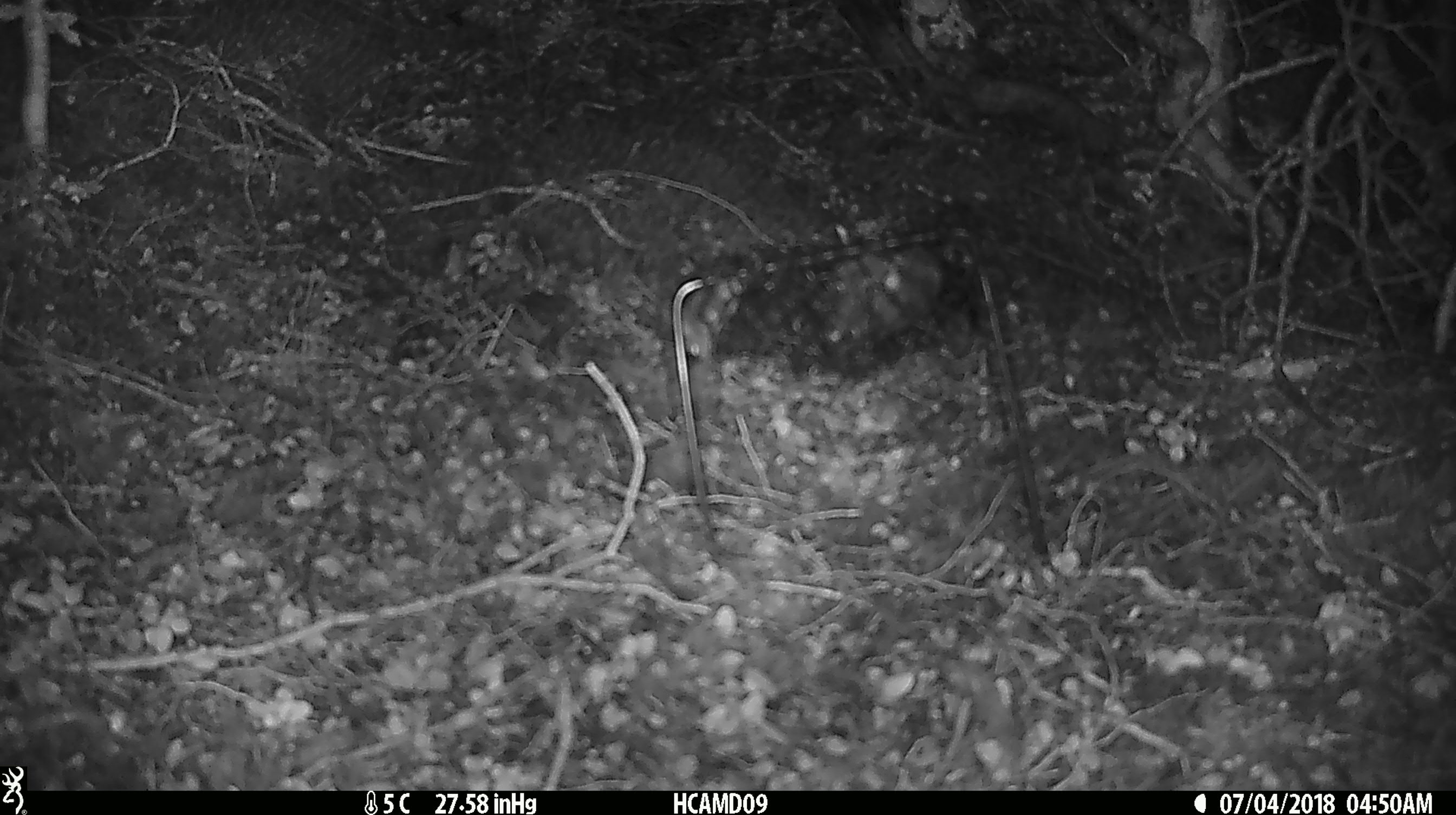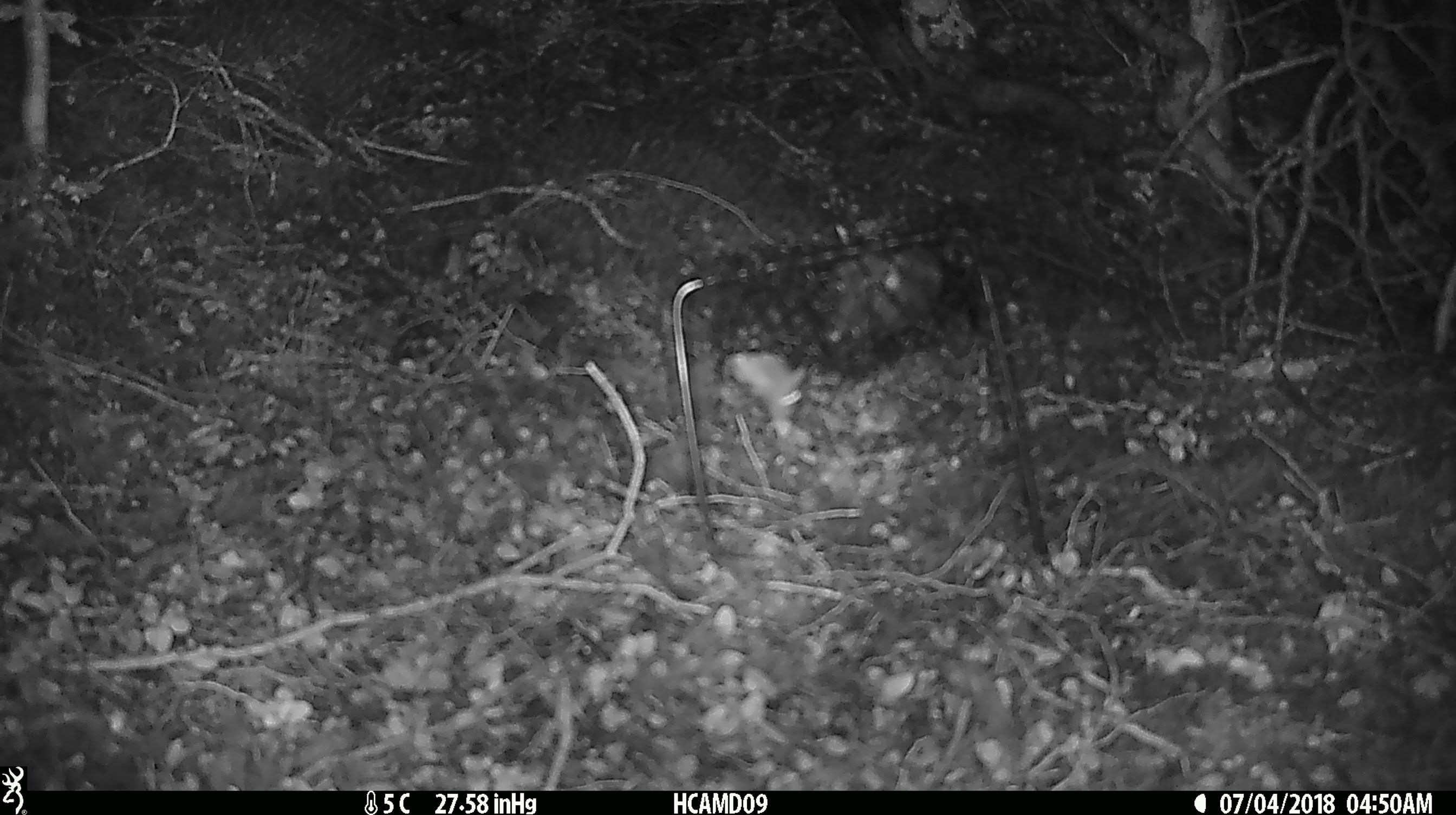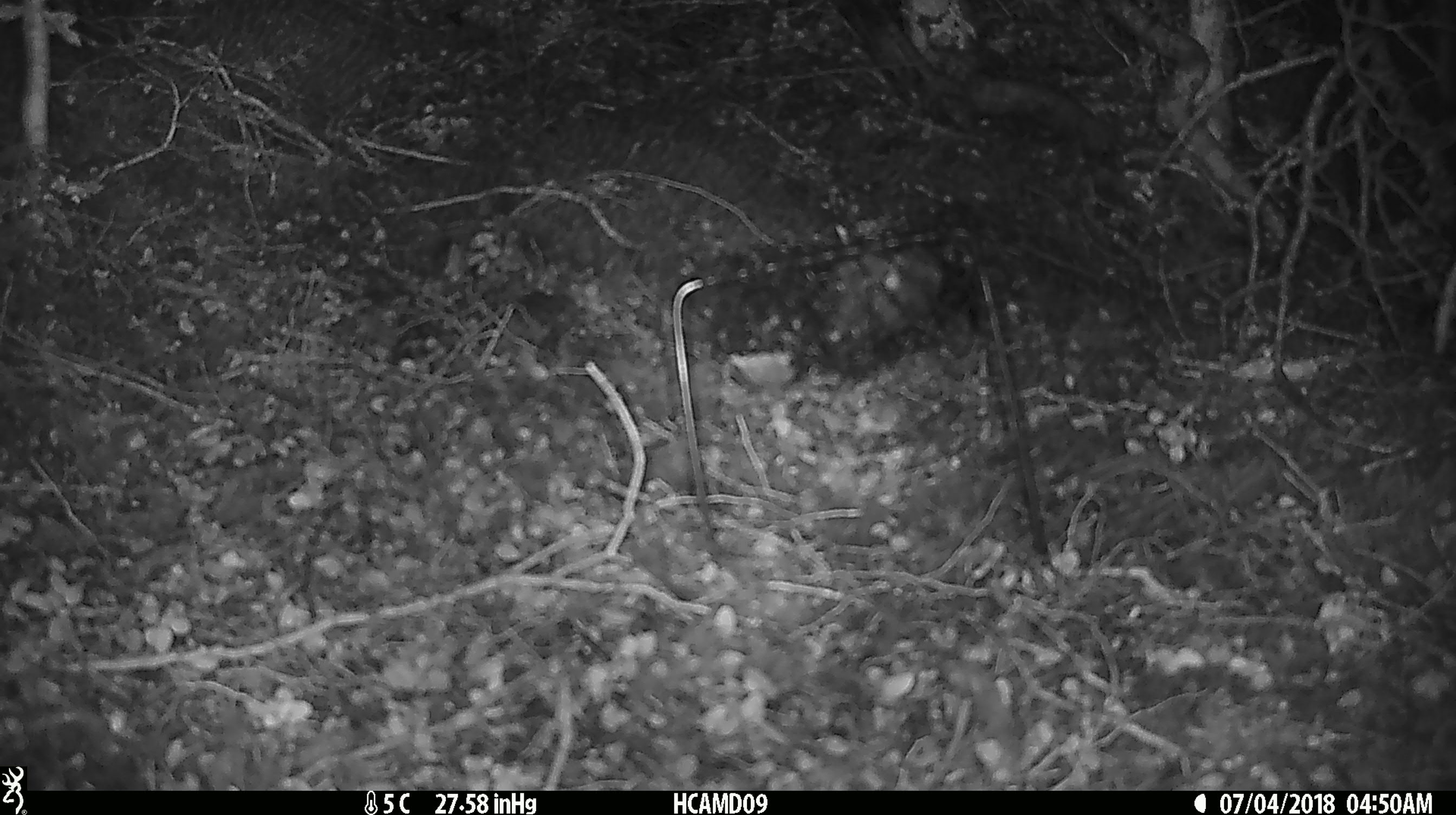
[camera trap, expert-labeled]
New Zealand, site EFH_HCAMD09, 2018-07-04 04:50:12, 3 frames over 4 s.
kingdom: Animalia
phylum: Chordata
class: Mammalia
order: Rodentia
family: Muridae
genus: Mus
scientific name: Mus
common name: mouse